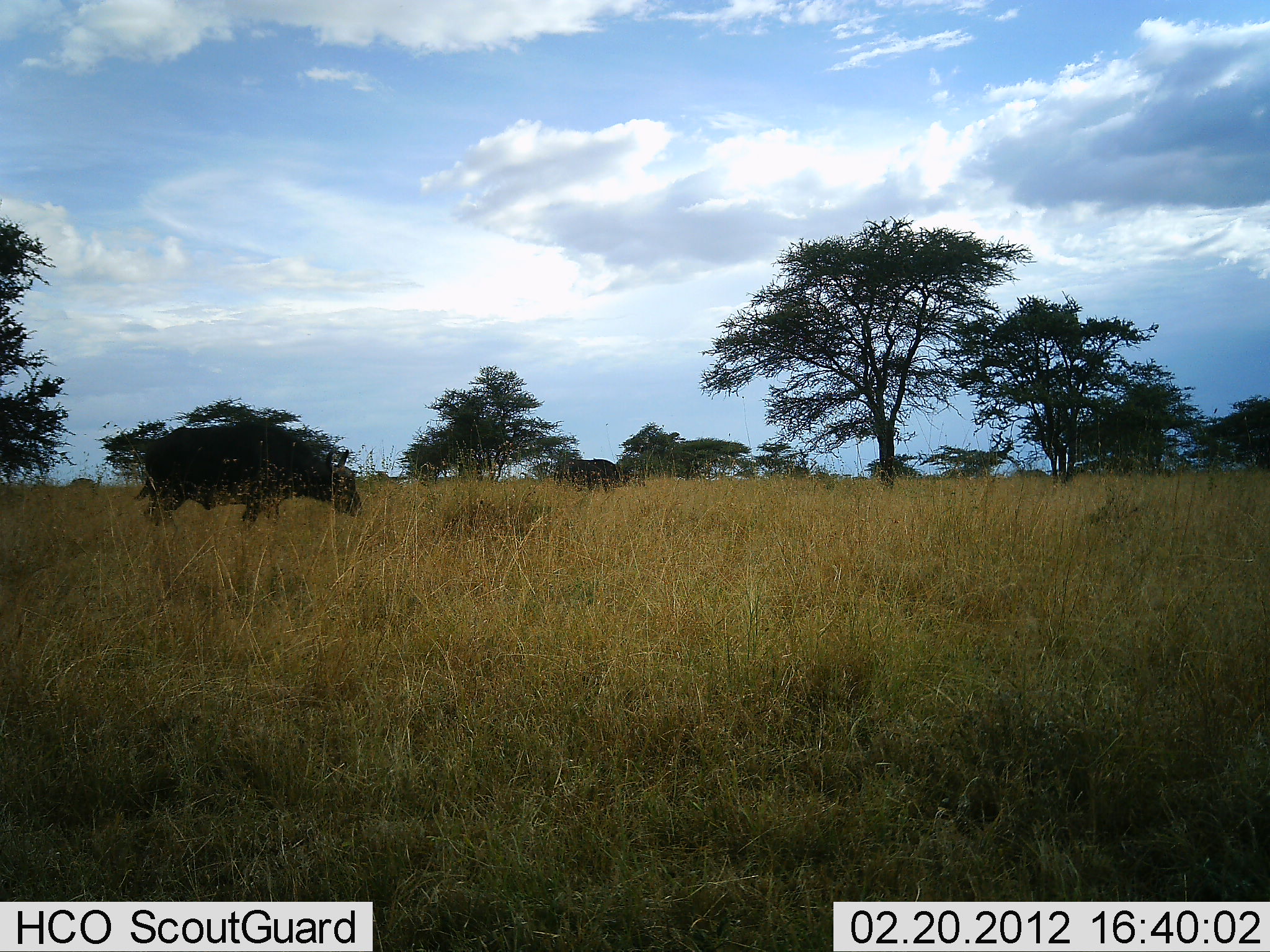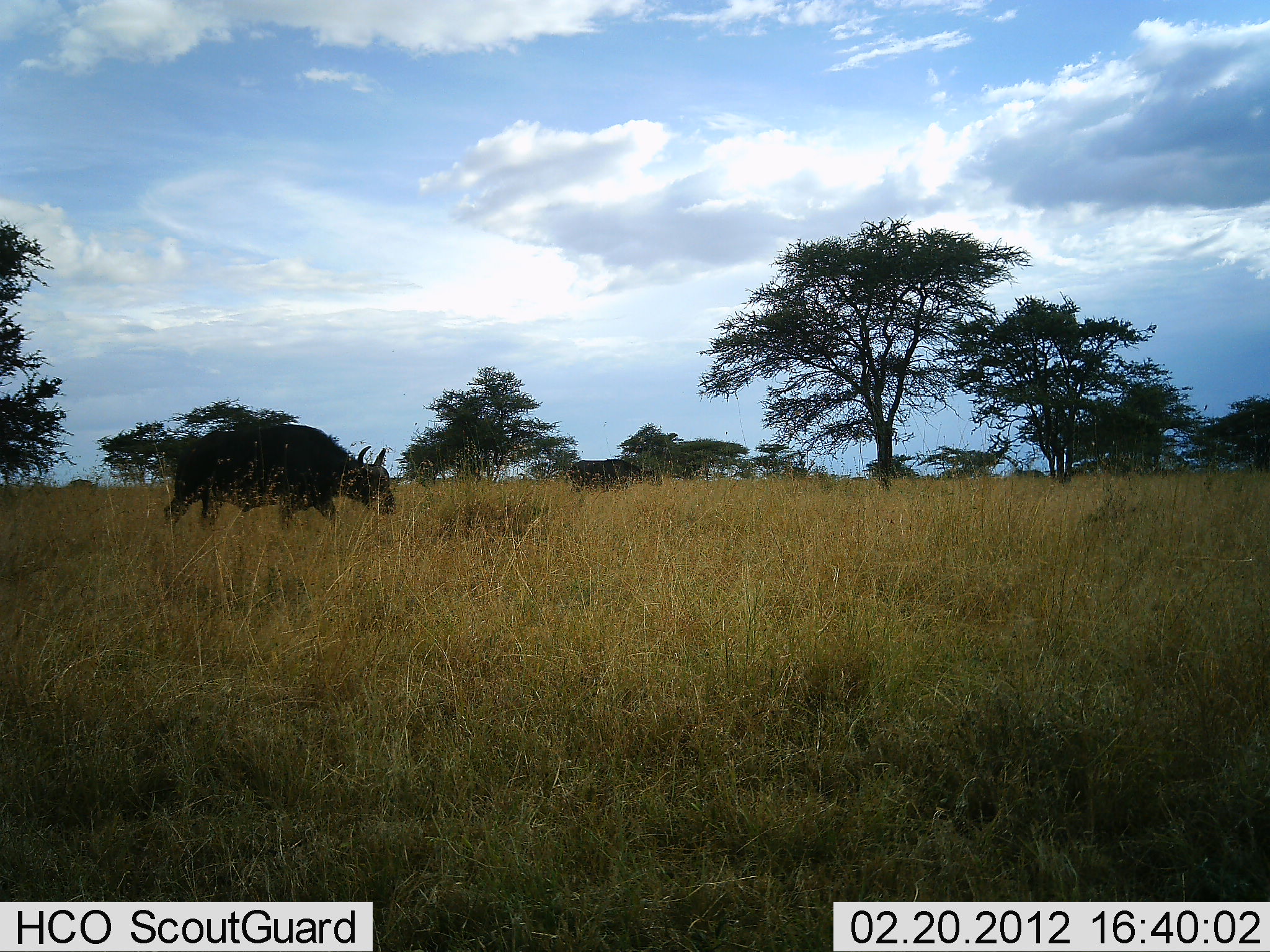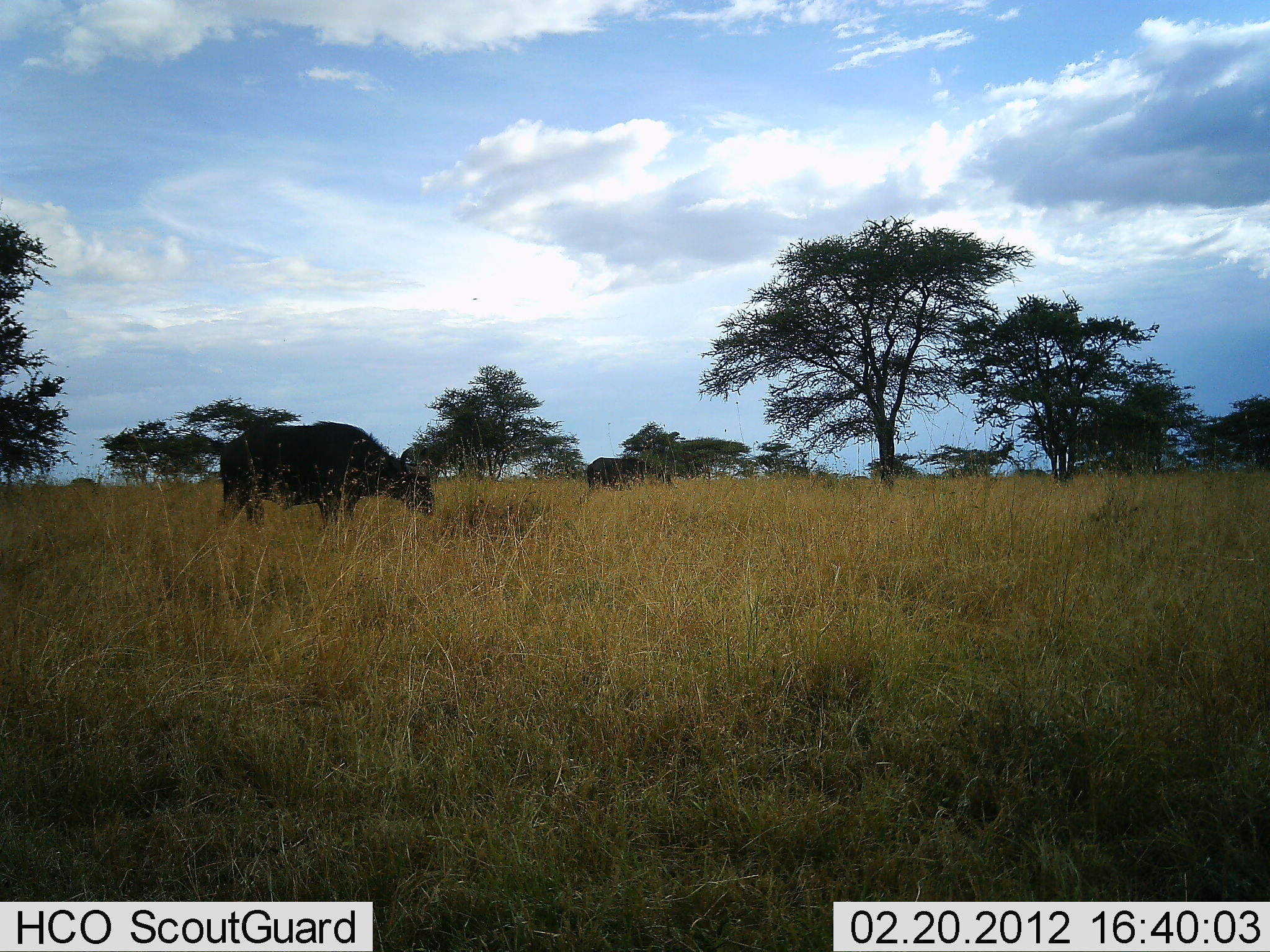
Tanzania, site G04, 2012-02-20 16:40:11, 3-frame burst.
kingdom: Animalia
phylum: Chordata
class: Mammalia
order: Artiodactyla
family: Bovidae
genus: Syncerus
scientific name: Syncerus caffer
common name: cape buffalo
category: buffalo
Buffalo (cape buffalo) (Syncerus caffer), count 2. Behavior (volunteer vote fractions): standing 6%, resting 0%, moving 94%, interacting 0%. Young present (vote fraction): 0%. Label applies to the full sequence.